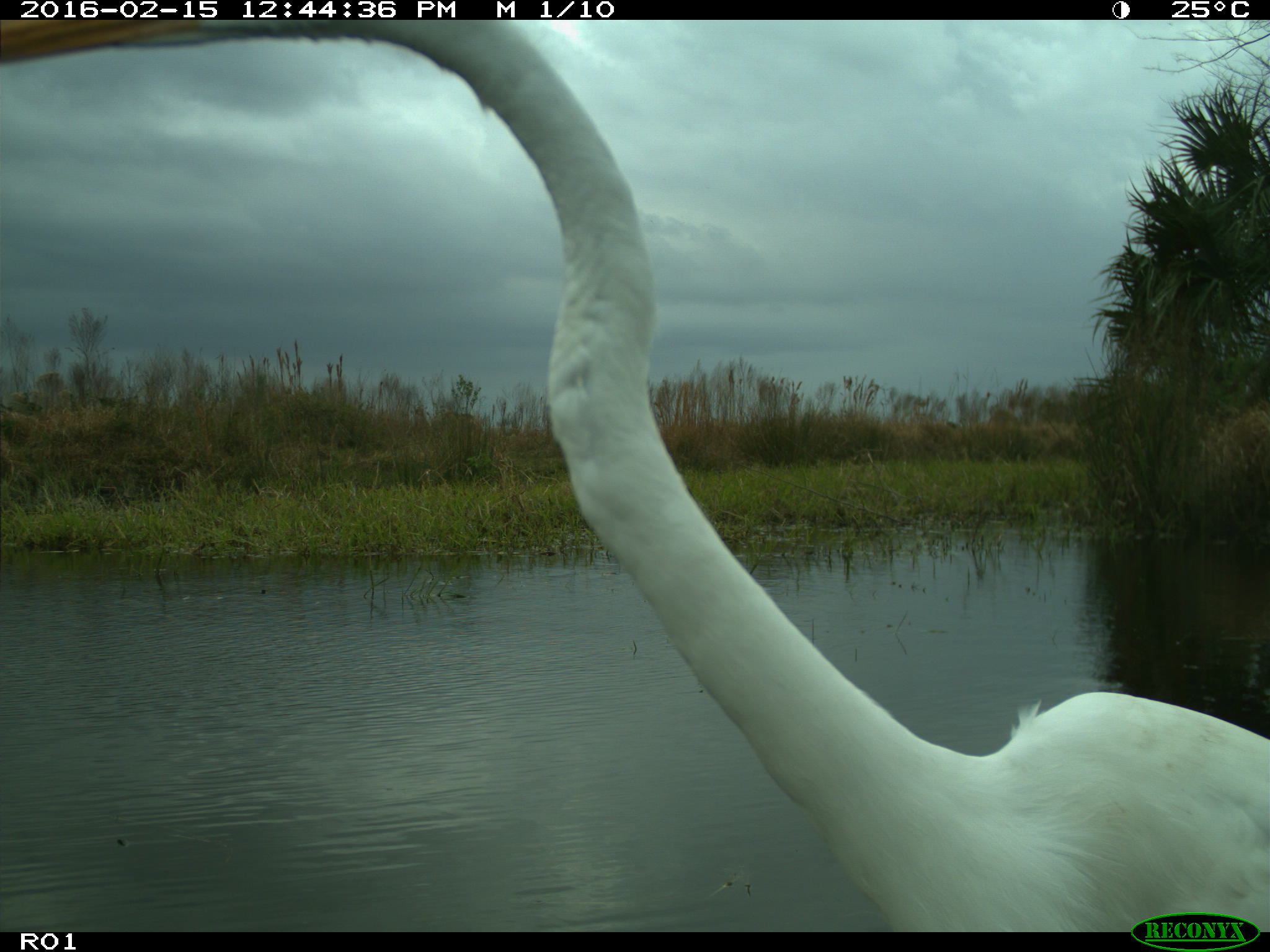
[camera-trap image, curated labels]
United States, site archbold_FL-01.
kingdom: Animalia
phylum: Chordata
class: Aves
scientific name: Aves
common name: birds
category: unidentified bird